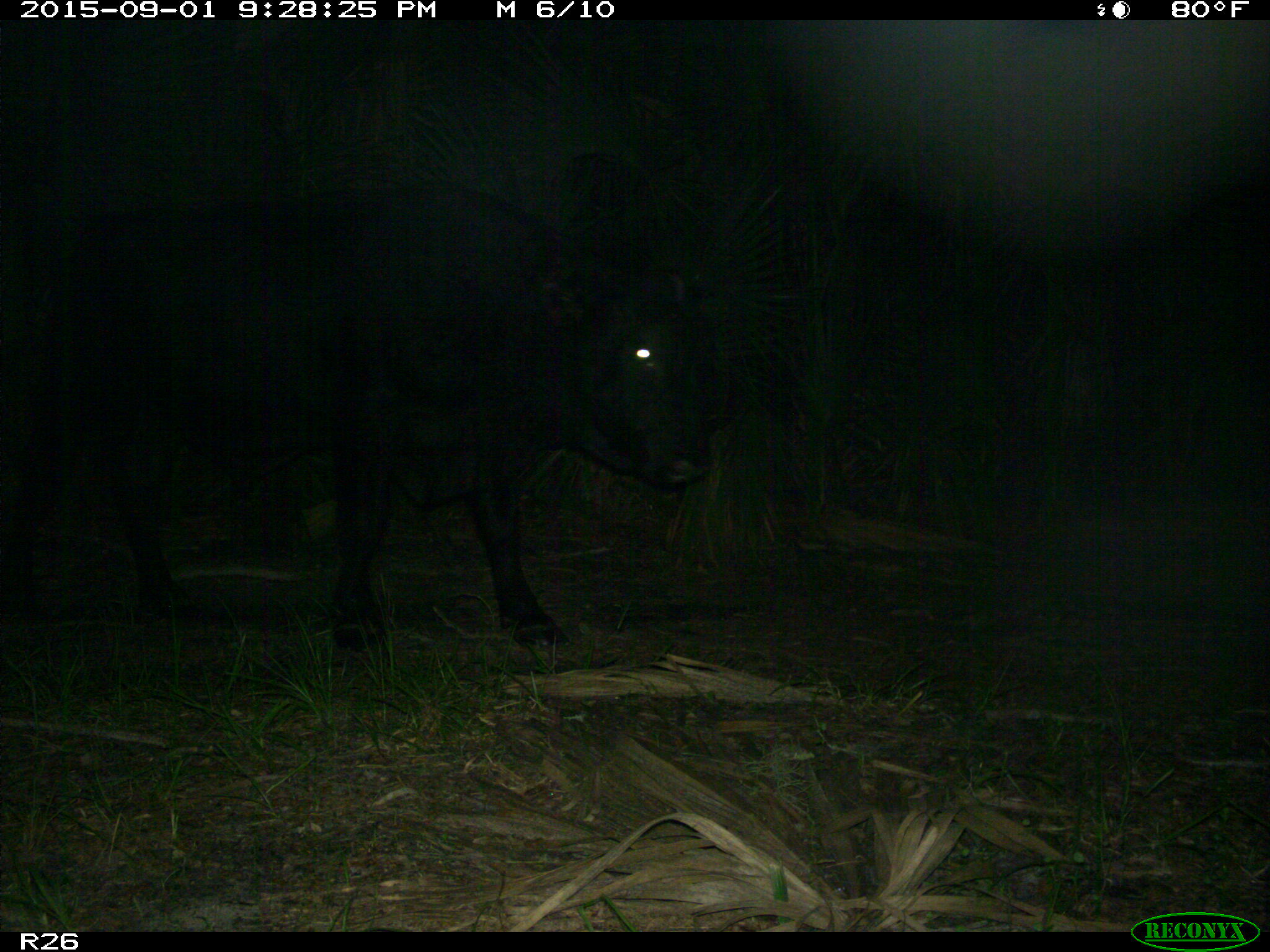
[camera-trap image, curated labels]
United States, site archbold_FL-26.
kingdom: Animalia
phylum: Chordata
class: Mammalia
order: Artiodactyla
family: Bovidae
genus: Bos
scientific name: Bos taurus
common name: domestic cow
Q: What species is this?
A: Bos taurus (domestic cow).